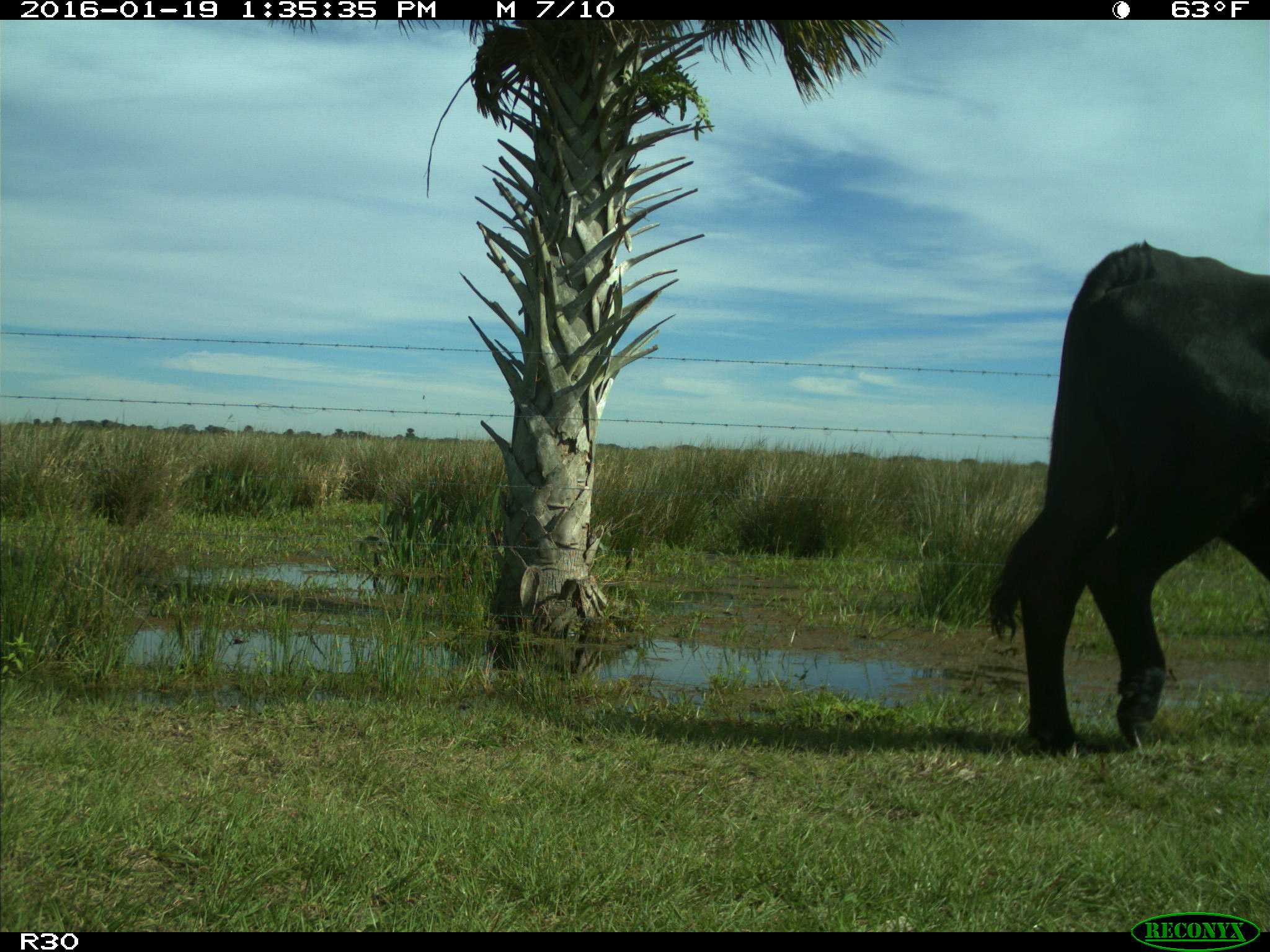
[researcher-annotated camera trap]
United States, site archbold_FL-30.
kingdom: Animalia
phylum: Chordata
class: Mammalia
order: Artiodactyla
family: Bovidae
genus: Bos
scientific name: Bos taurus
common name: domestic cow